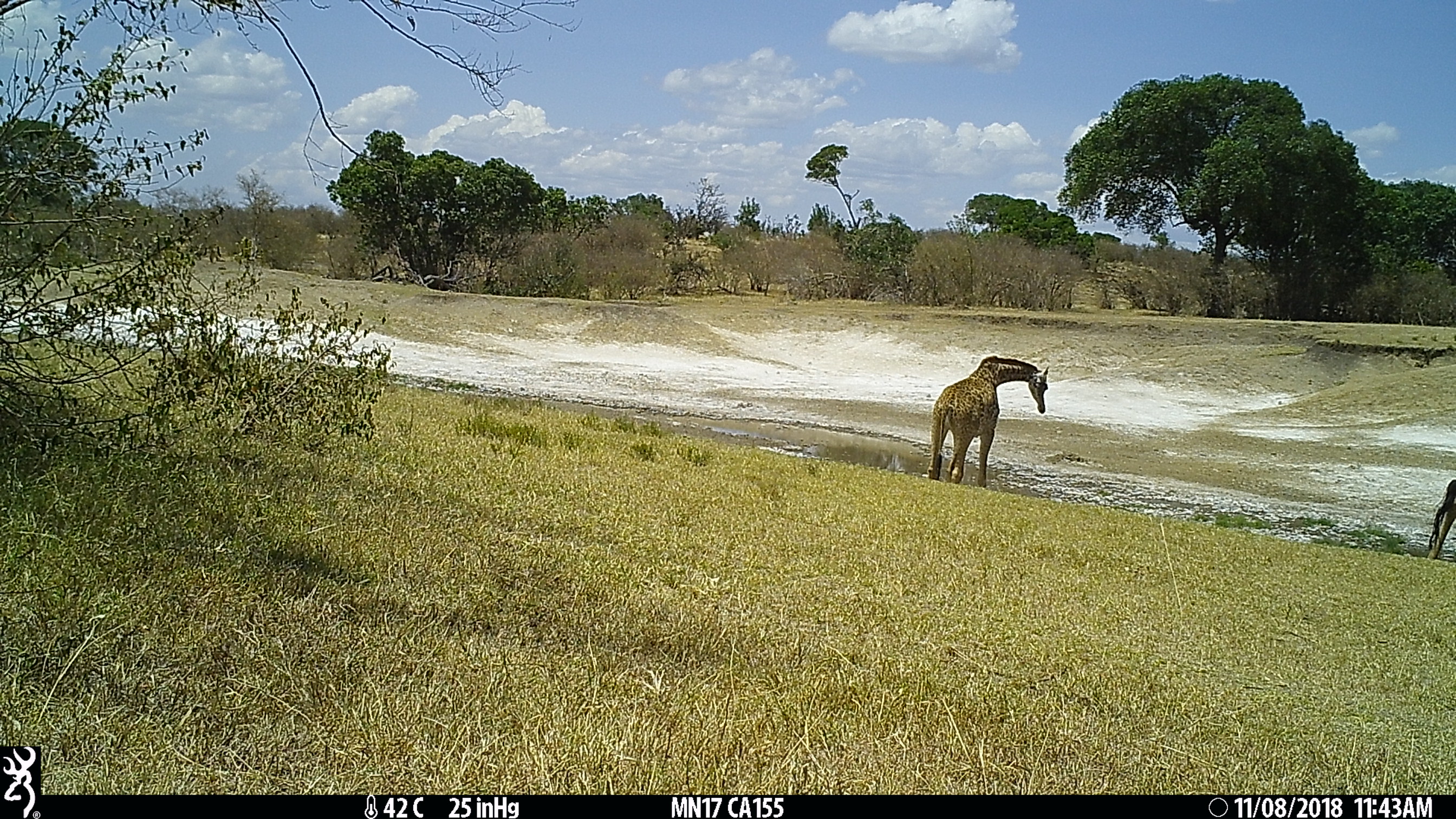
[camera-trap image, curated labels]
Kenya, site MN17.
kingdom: Animalia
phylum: Chordata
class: Mammalia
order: Artiodactyla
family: Giraffidae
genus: Giraffa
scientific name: Giraffa camelopardalis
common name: northern giraffe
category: giraffe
Giraffe (northern giraffe) (Giraffa camelopardalis).